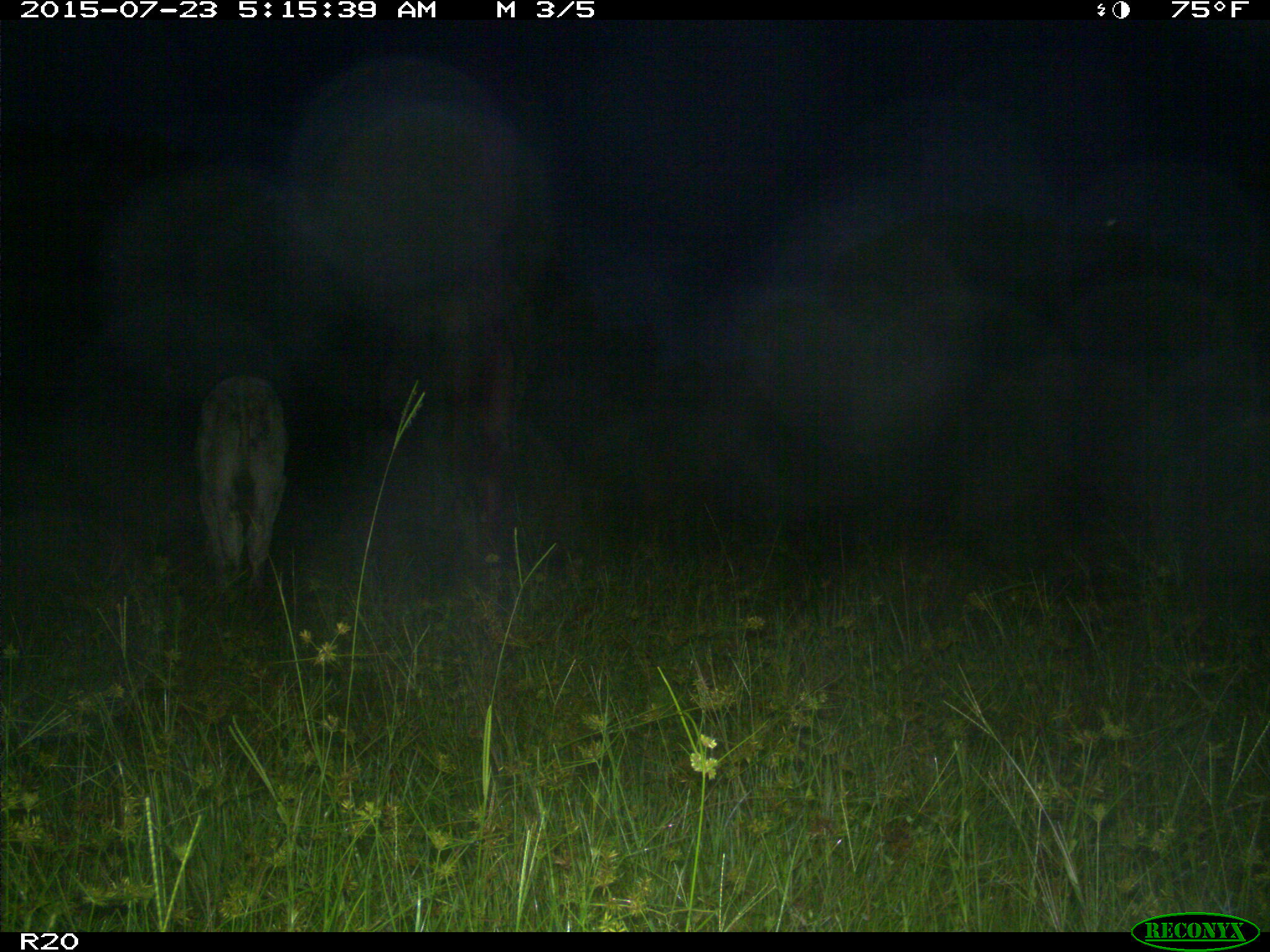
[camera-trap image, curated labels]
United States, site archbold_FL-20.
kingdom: Animalia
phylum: Chordata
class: Mammalia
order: Artiodactyla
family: Bovidae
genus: Bos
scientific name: Bos taurus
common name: domestic cow